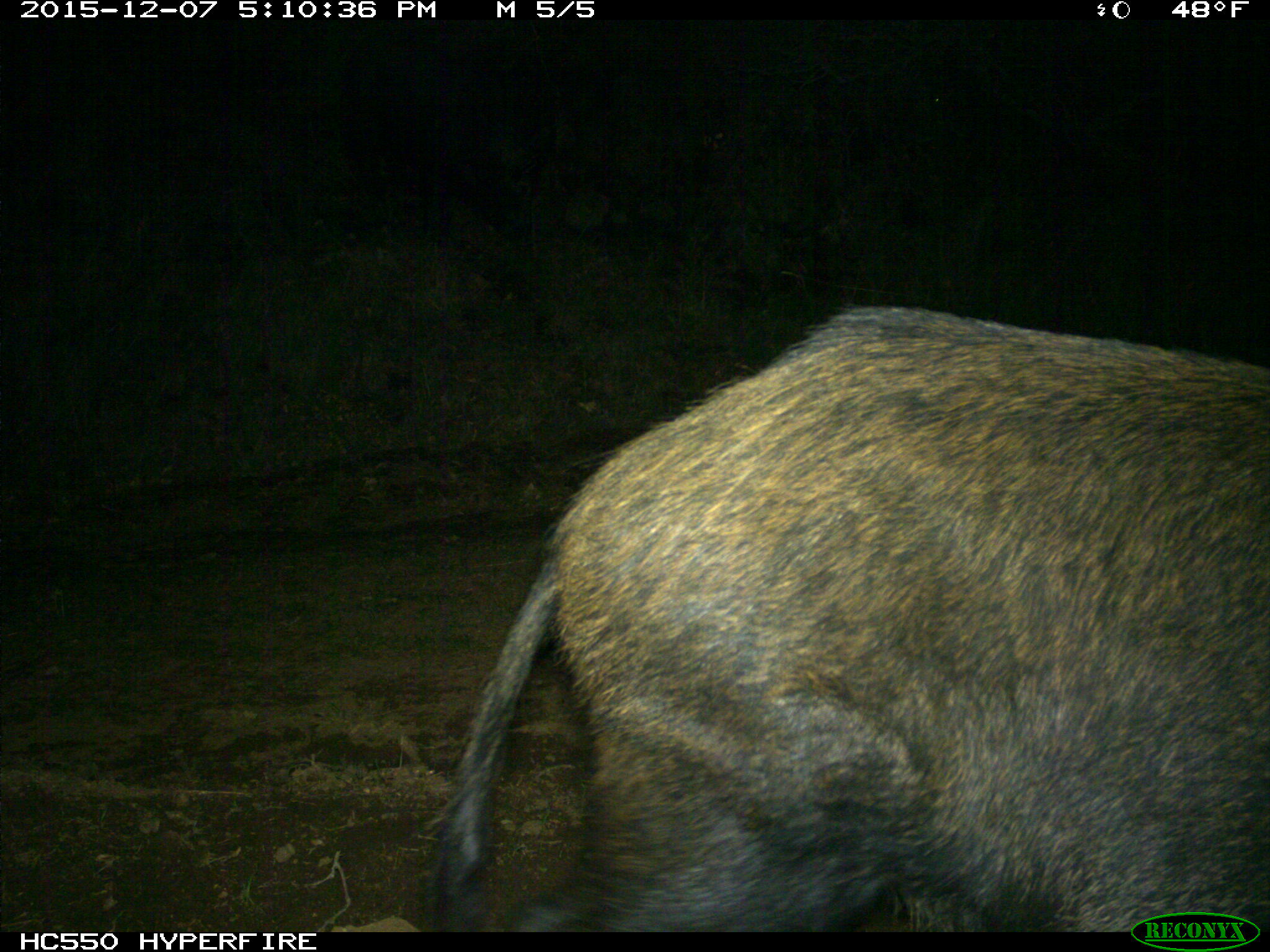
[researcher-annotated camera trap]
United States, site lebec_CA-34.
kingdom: Animalia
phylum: Chordata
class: Mammalia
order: Artiodactyla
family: Suidae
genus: Sus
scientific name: Sus scrofa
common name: wild boar